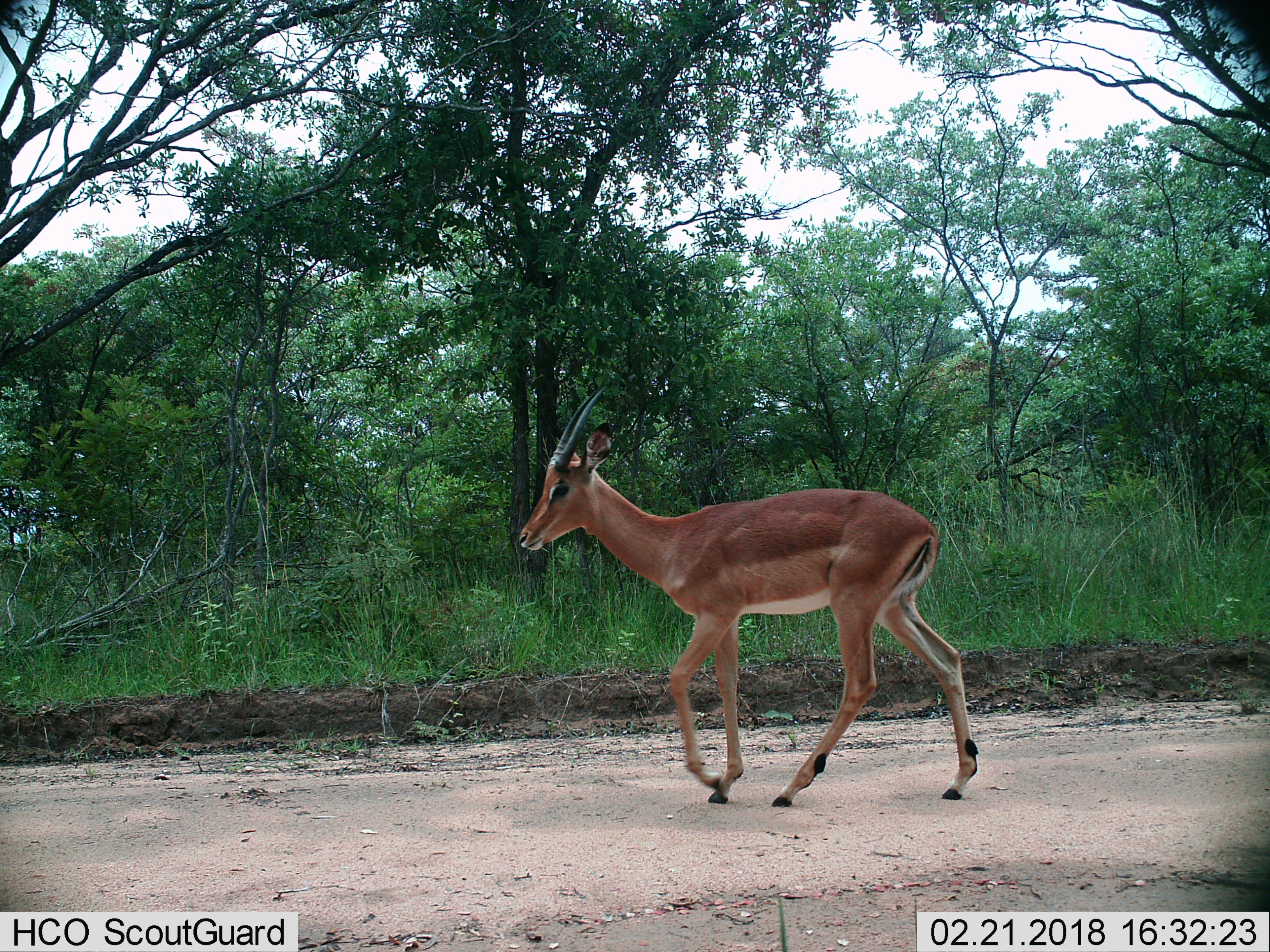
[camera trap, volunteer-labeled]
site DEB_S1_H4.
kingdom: Animalia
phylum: Chordata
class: Mammalia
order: Artiodactyla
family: Bovidae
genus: Aepyceros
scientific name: Aepyceros melampus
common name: impala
Impala (Aepyceros melampus), count 1. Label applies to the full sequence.